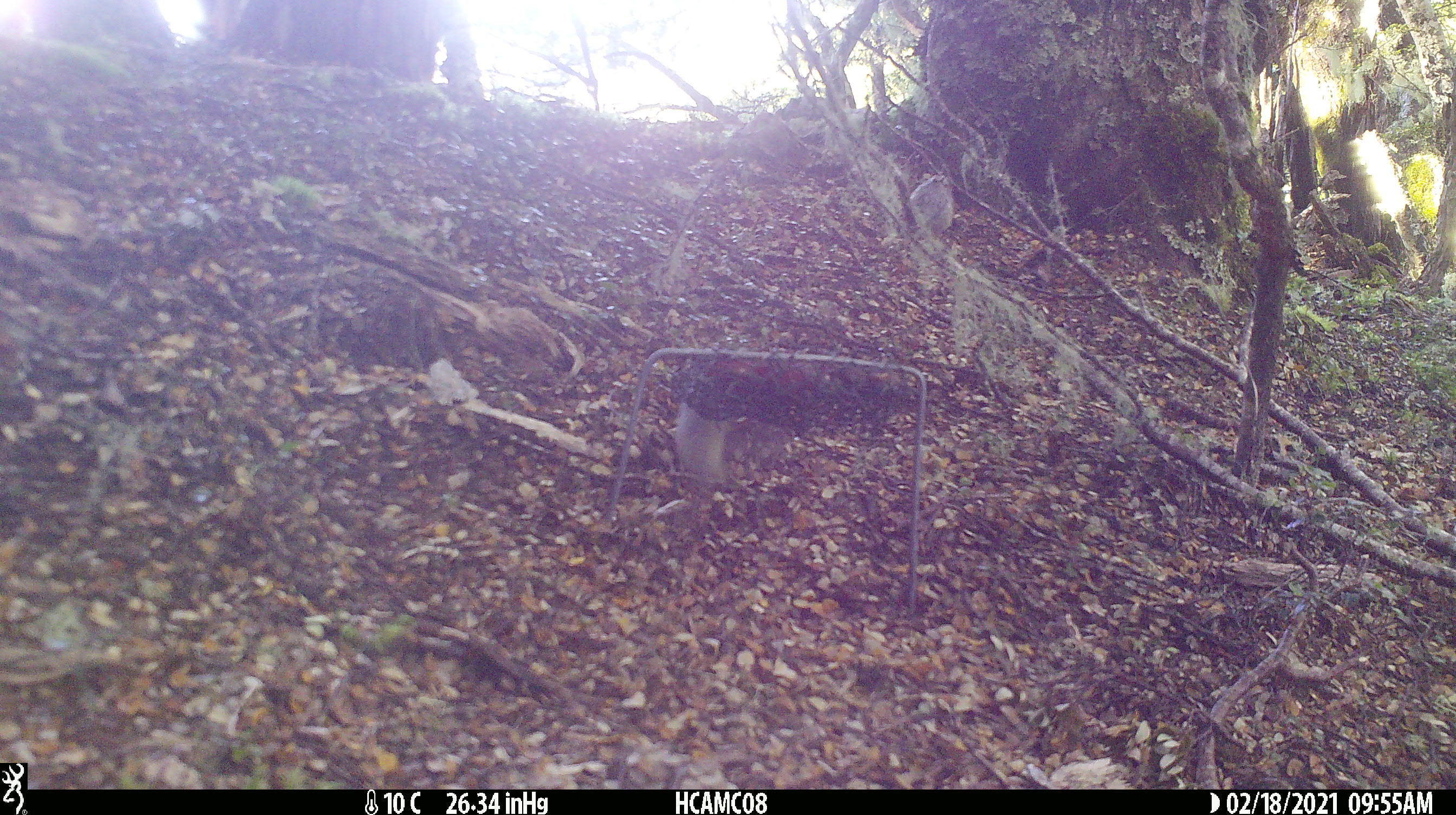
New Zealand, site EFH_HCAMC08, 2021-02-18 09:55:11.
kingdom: Animalia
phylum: Chordata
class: Aves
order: Passeriformes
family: Acanthisittidae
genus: Acanthisitta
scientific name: Acanthisitta chloris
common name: rifleman